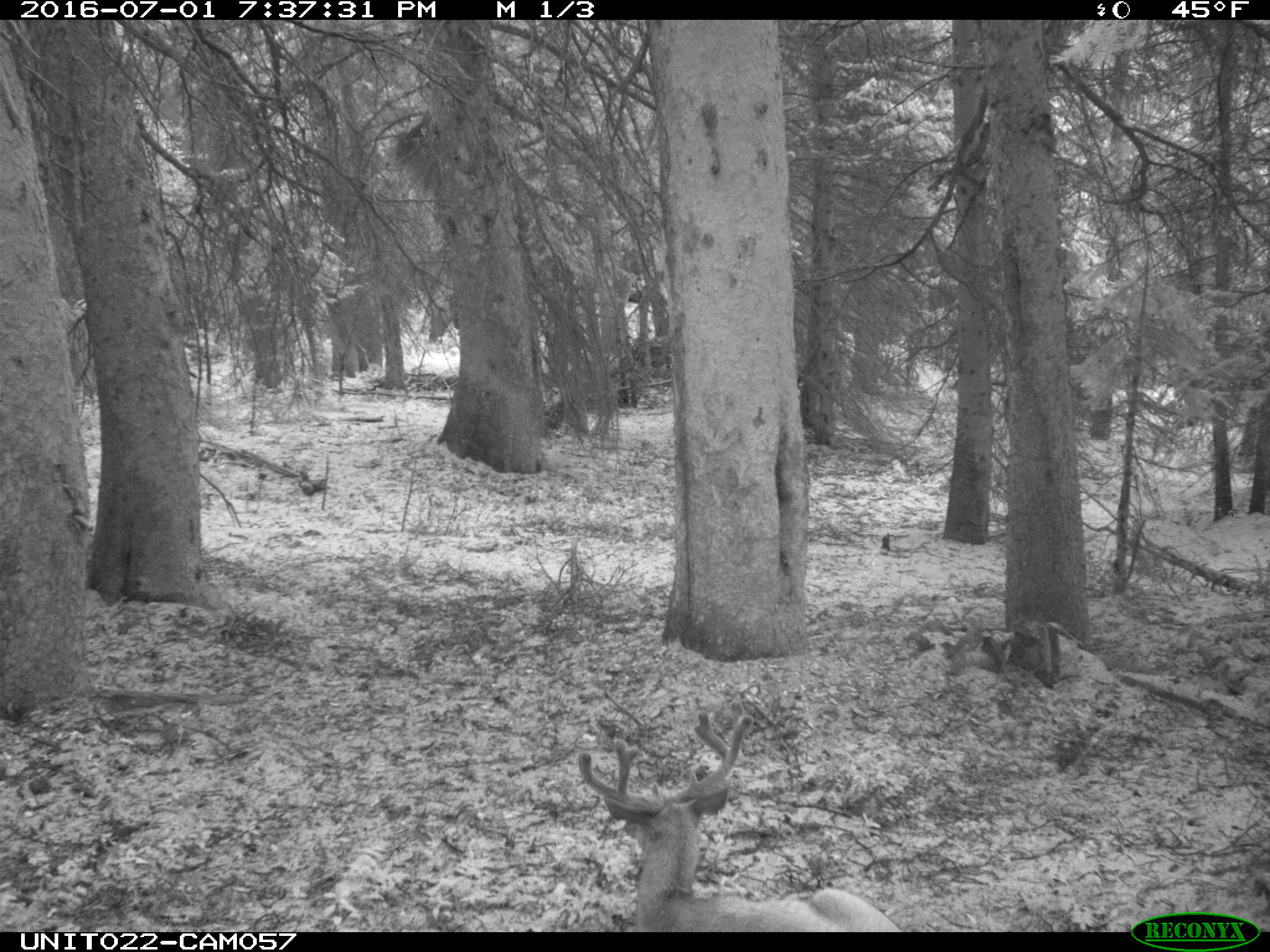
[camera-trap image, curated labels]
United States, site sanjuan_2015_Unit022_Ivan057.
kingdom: Animalia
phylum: Chordata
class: Mammalia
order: Artiodactyla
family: Cervidae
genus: Odocoileus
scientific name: Odocoileus hemionus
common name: mule deer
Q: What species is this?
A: Odocoileus hemionus (mule deer).